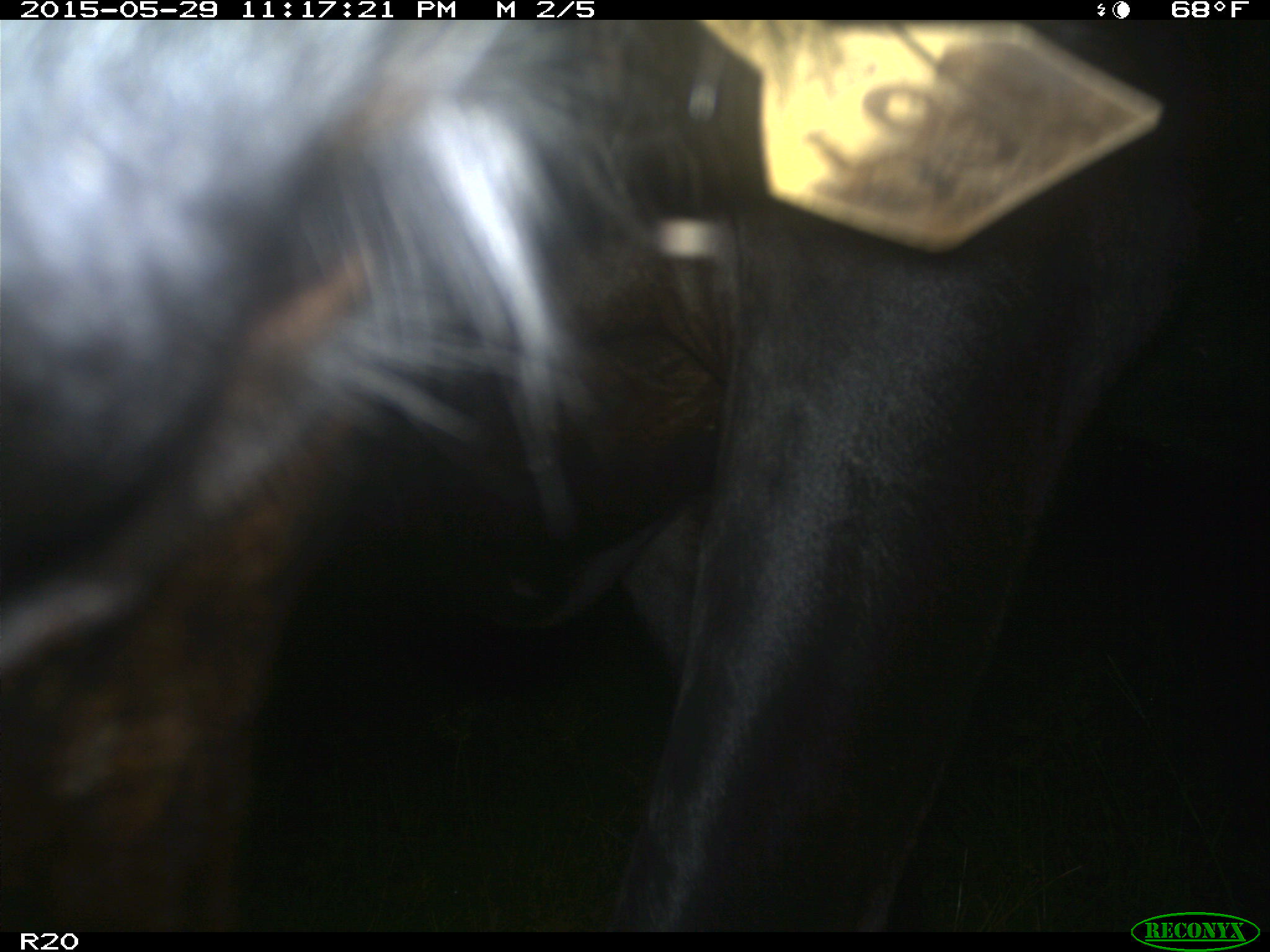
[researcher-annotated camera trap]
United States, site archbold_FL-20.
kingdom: Animalia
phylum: Chordata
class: Mammalia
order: Artiodactyla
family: Bovidae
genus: Bos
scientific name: Bos taurus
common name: domestic cow